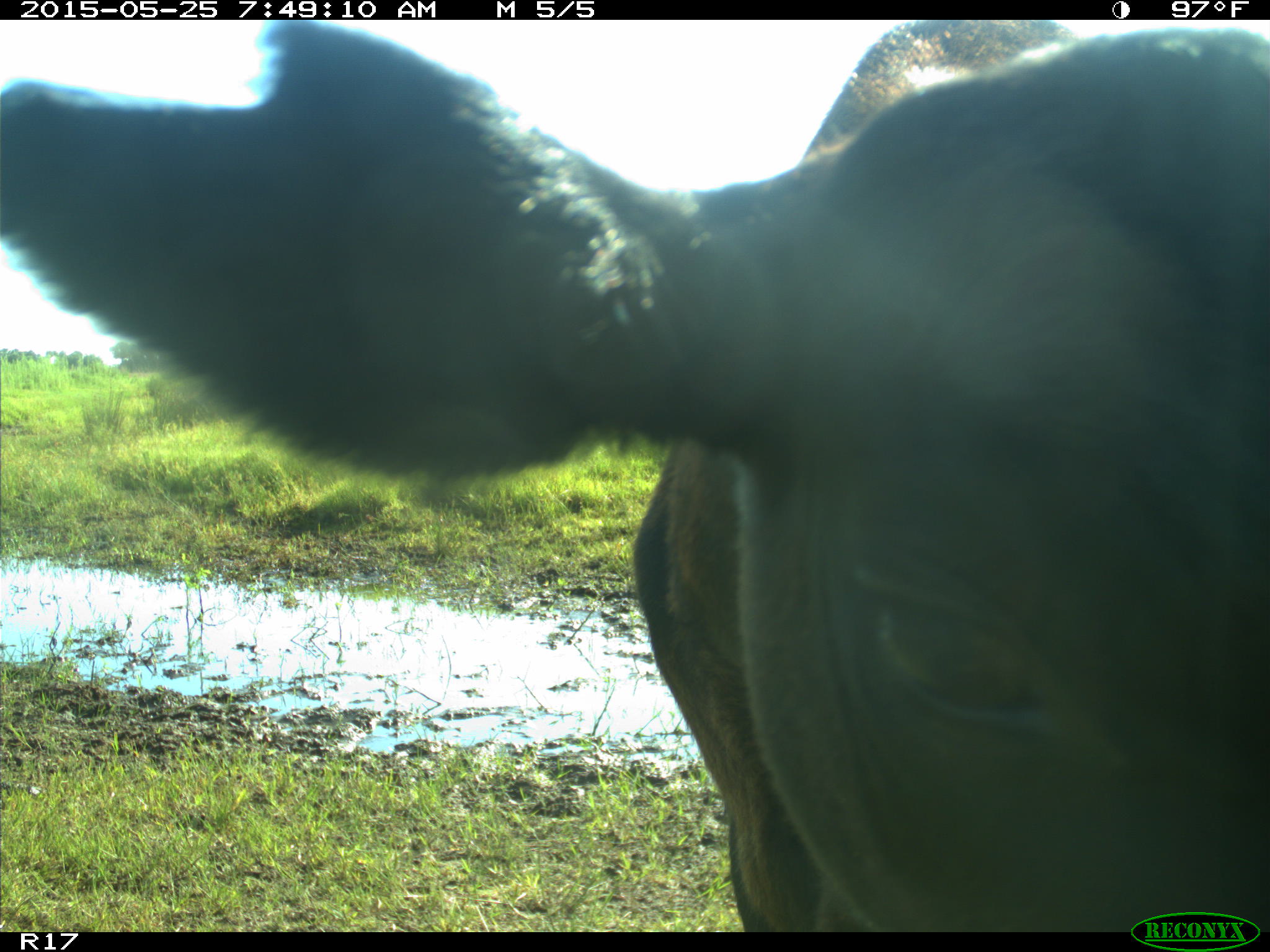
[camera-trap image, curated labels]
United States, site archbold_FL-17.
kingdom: Animalia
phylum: Chordata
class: Mammalia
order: Artiodactyla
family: Bovidae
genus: Bos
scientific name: Bos taurus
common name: domestic cow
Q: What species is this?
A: Bos taurus (domestic cow).